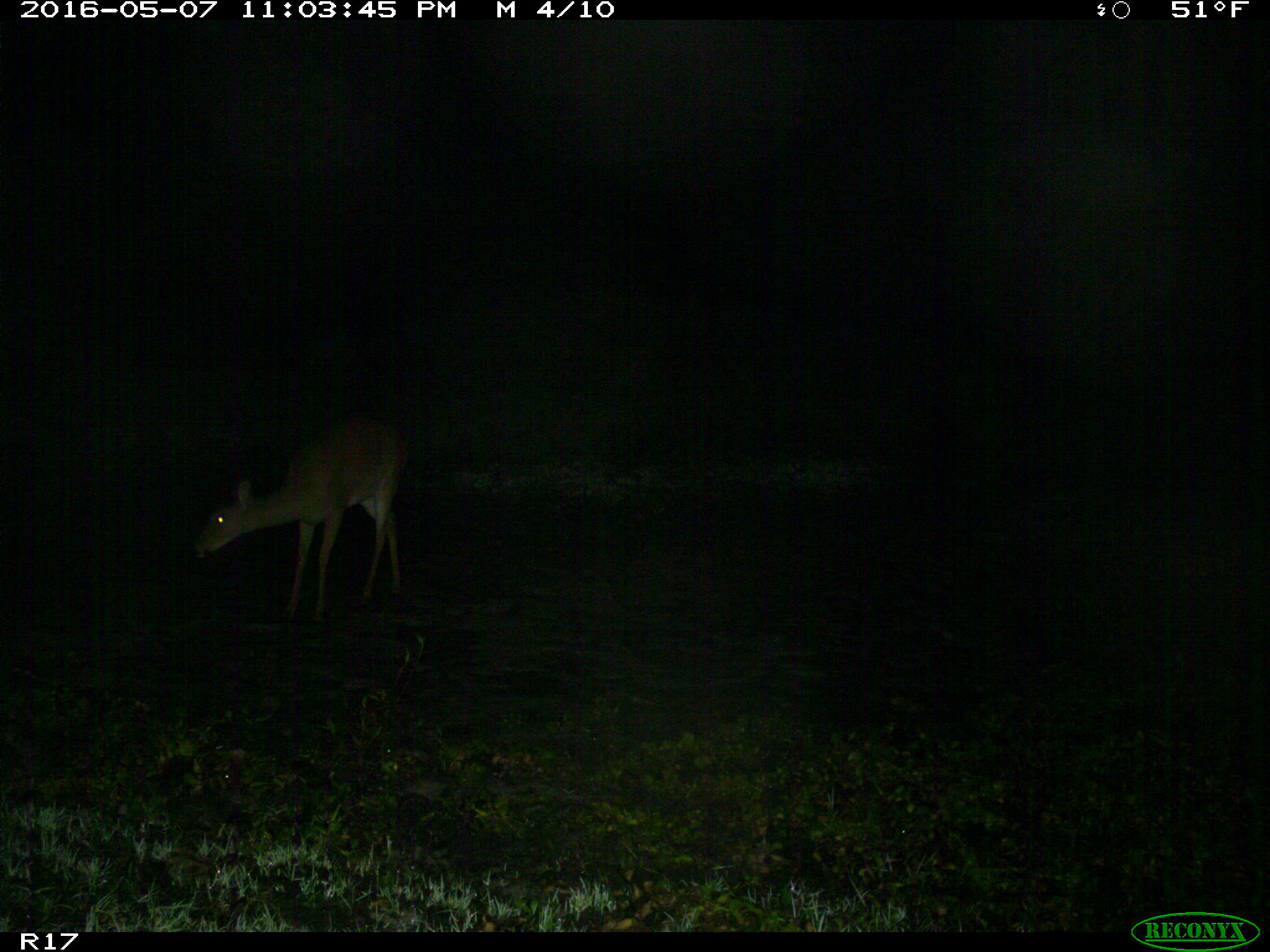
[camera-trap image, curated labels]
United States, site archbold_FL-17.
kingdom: Animalia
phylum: Chordata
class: Mammalia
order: Artiodactyla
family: Cervidae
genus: Odocoileus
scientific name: Odocoileus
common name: deer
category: unidentified deer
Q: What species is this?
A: Unidentified deer (deer) (Odocoileus).